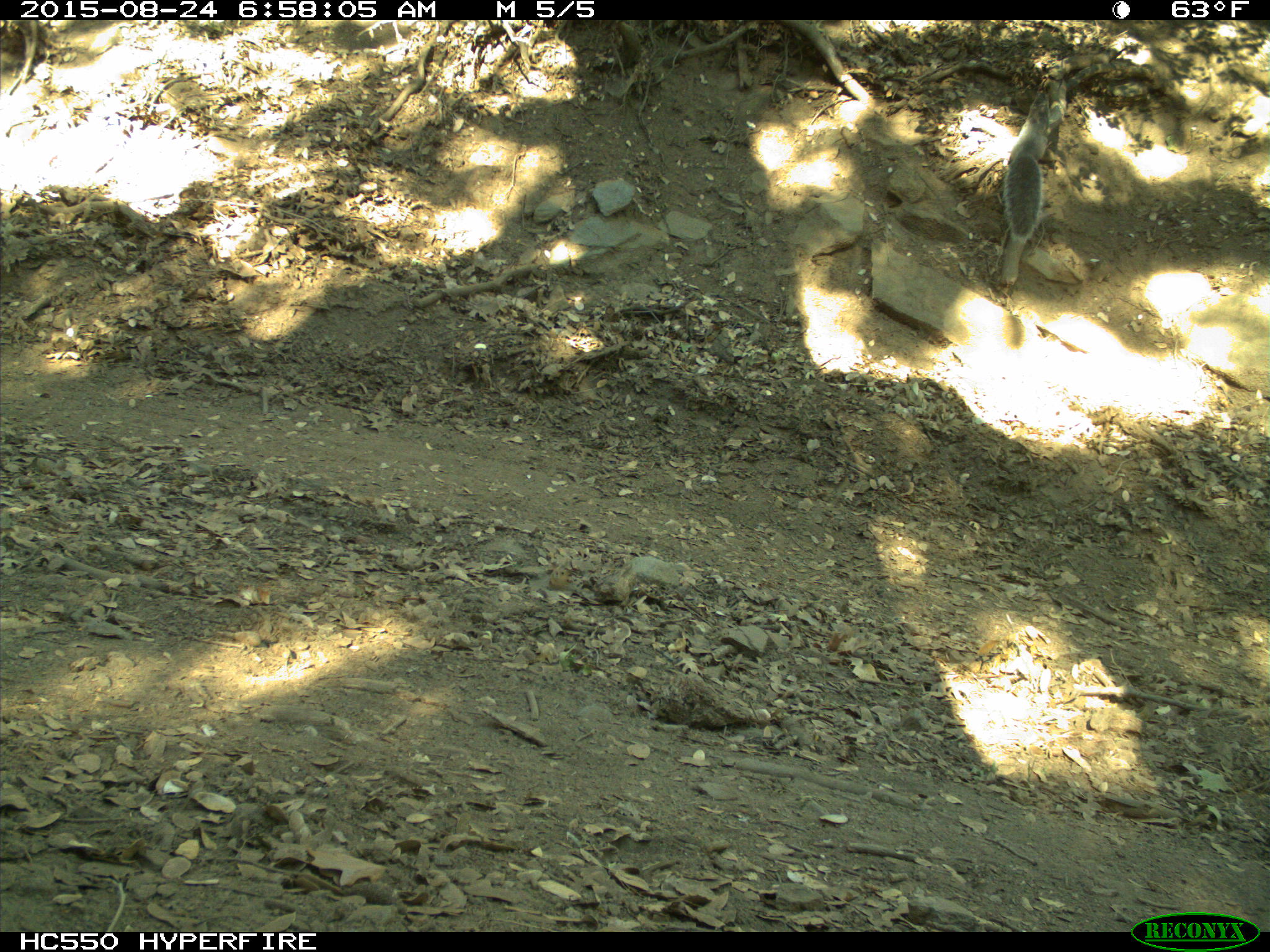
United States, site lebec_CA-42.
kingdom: Animalia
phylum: Chordata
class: Mammalia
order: Rodentia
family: Sciuridae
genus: Sciurus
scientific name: Sciurus carolinensis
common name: eastern gray squirrel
Sciurus carolinensis (eastern gray squirrel).